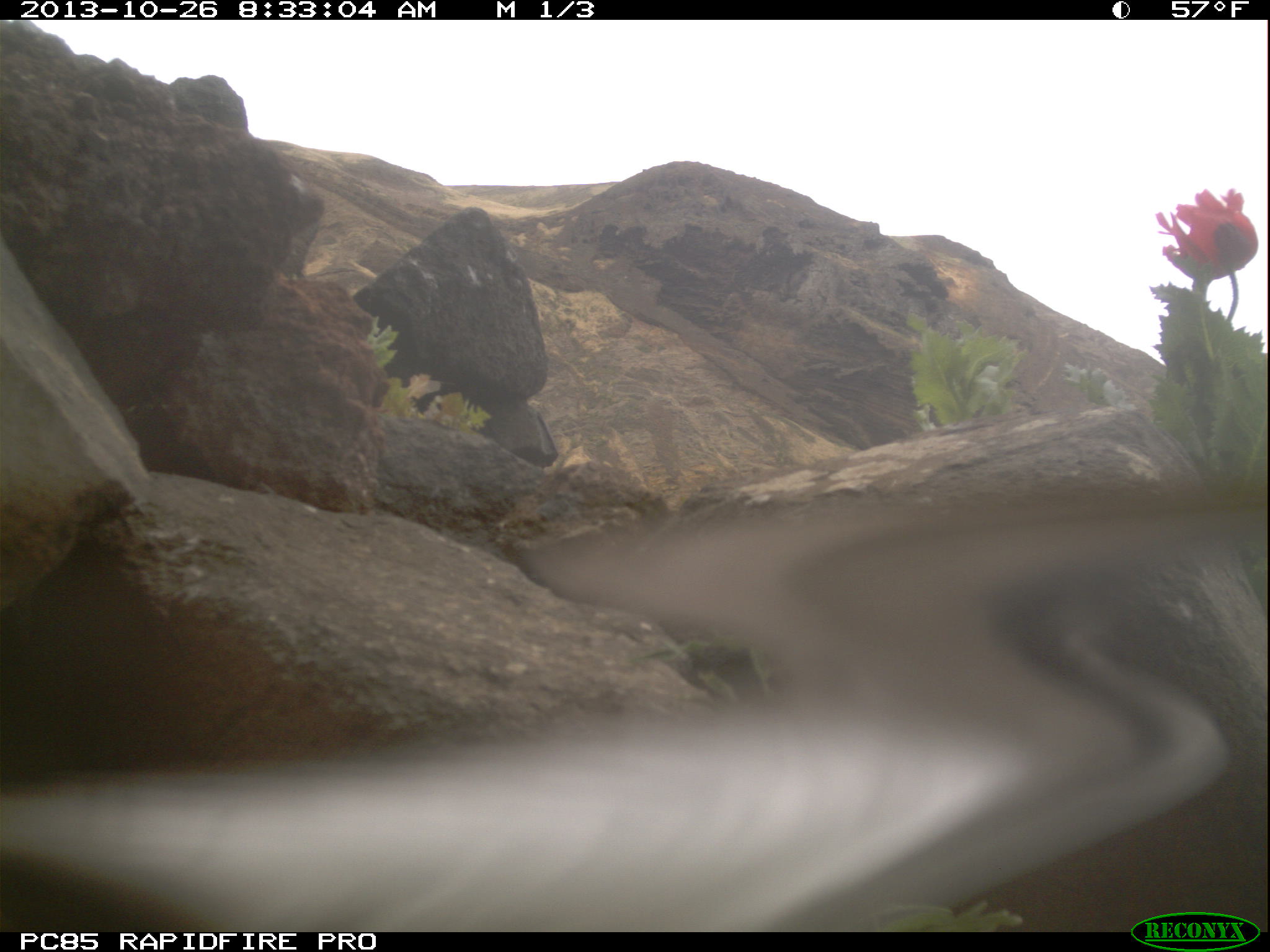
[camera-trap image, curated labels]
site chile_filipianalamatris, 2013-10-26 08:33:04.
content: unidentified animal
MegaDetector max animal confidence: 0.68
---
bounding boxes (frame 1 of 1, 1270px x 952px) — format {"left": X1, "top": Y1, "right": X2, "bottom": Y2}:
unknown: {"left": 3, "top": 453, "right": 1248, "bottom": 925}